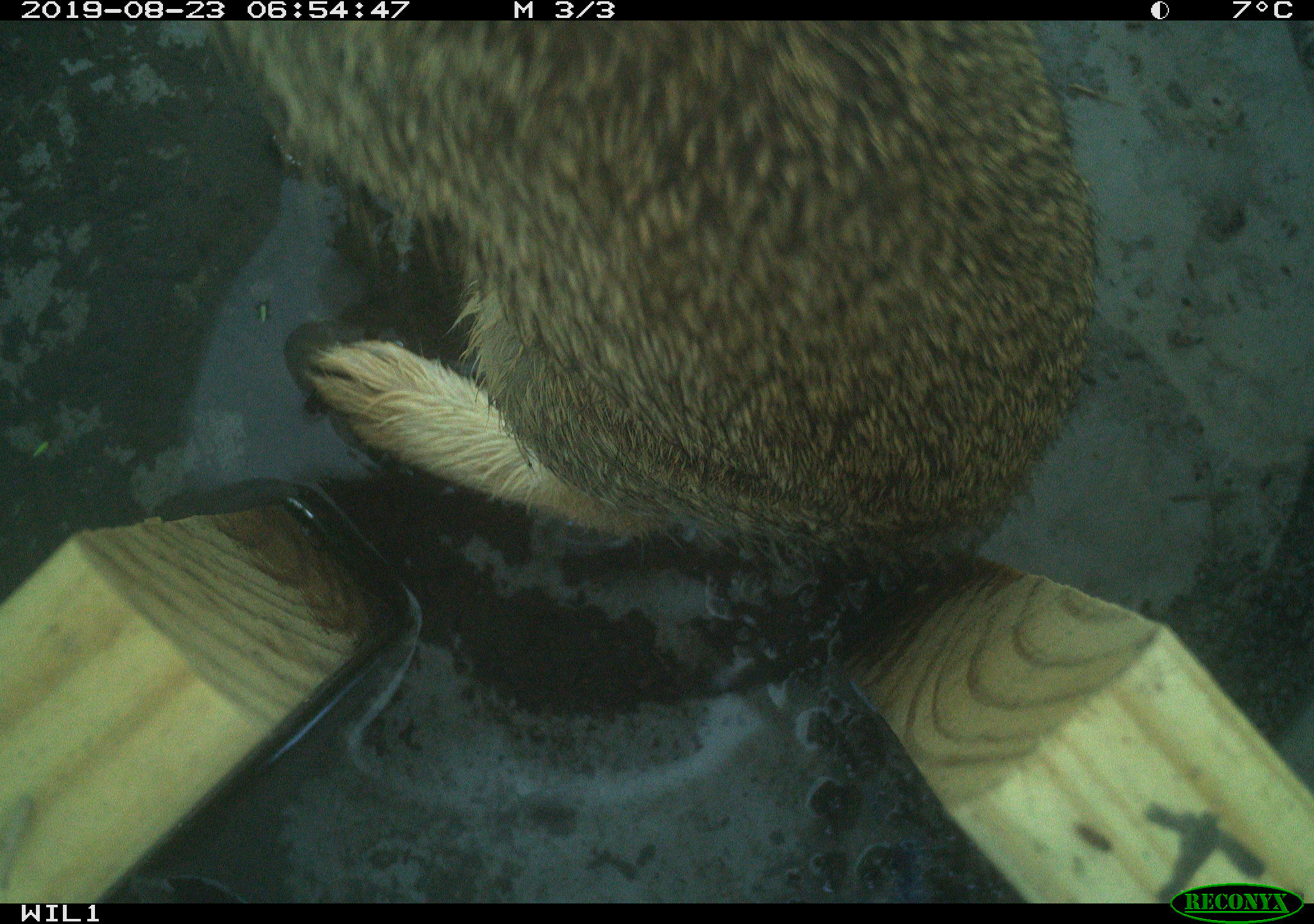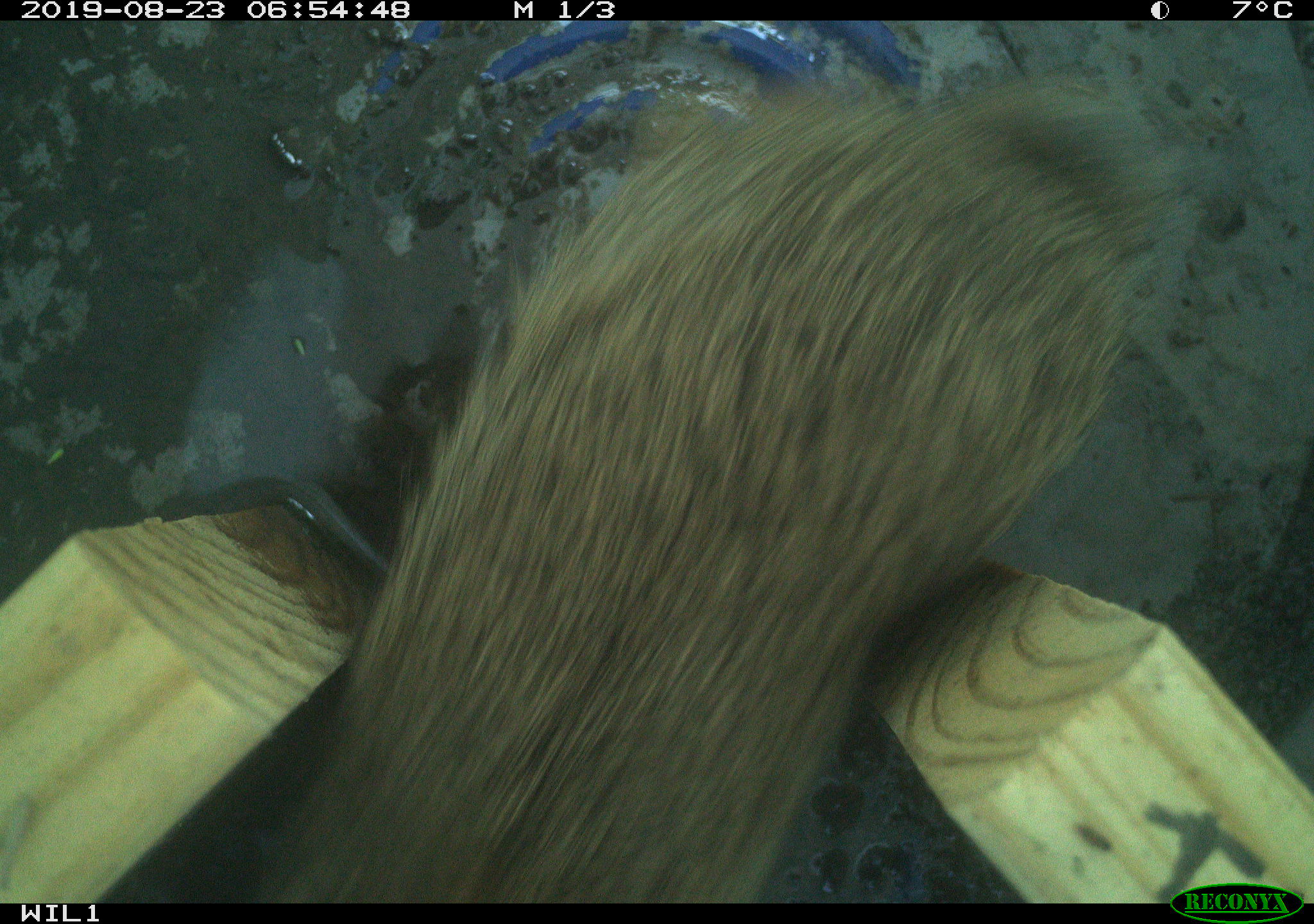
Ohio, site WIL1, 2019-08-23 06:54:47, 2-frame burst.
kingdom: Animalia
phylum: Chordata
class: Mammalia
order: Lagomorpha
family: Leporidae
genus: Sylvilagus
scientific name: Sylvilagus floridanus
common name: eastern cottontail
Eastern cottontail (Sylvilagus floridanus).